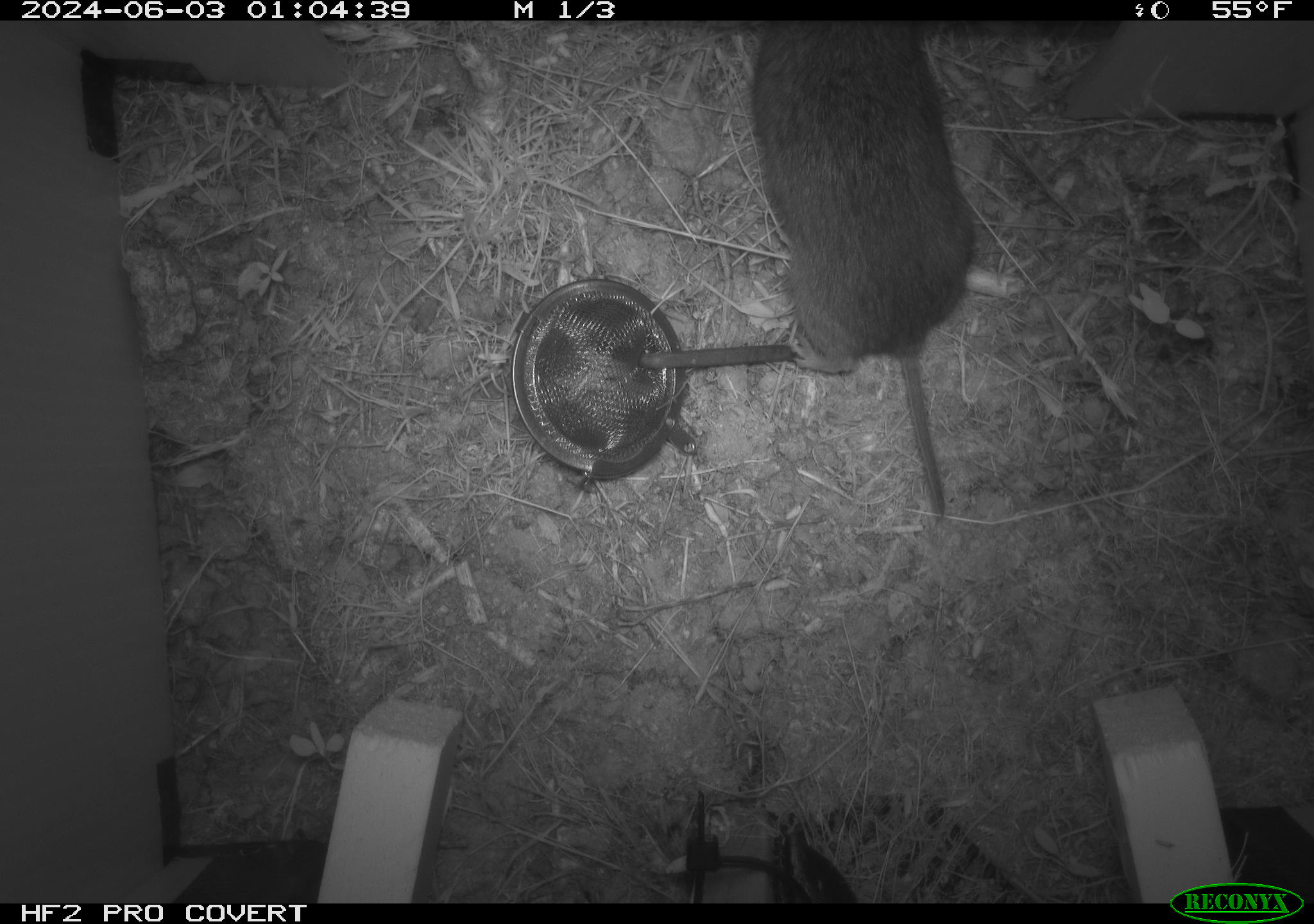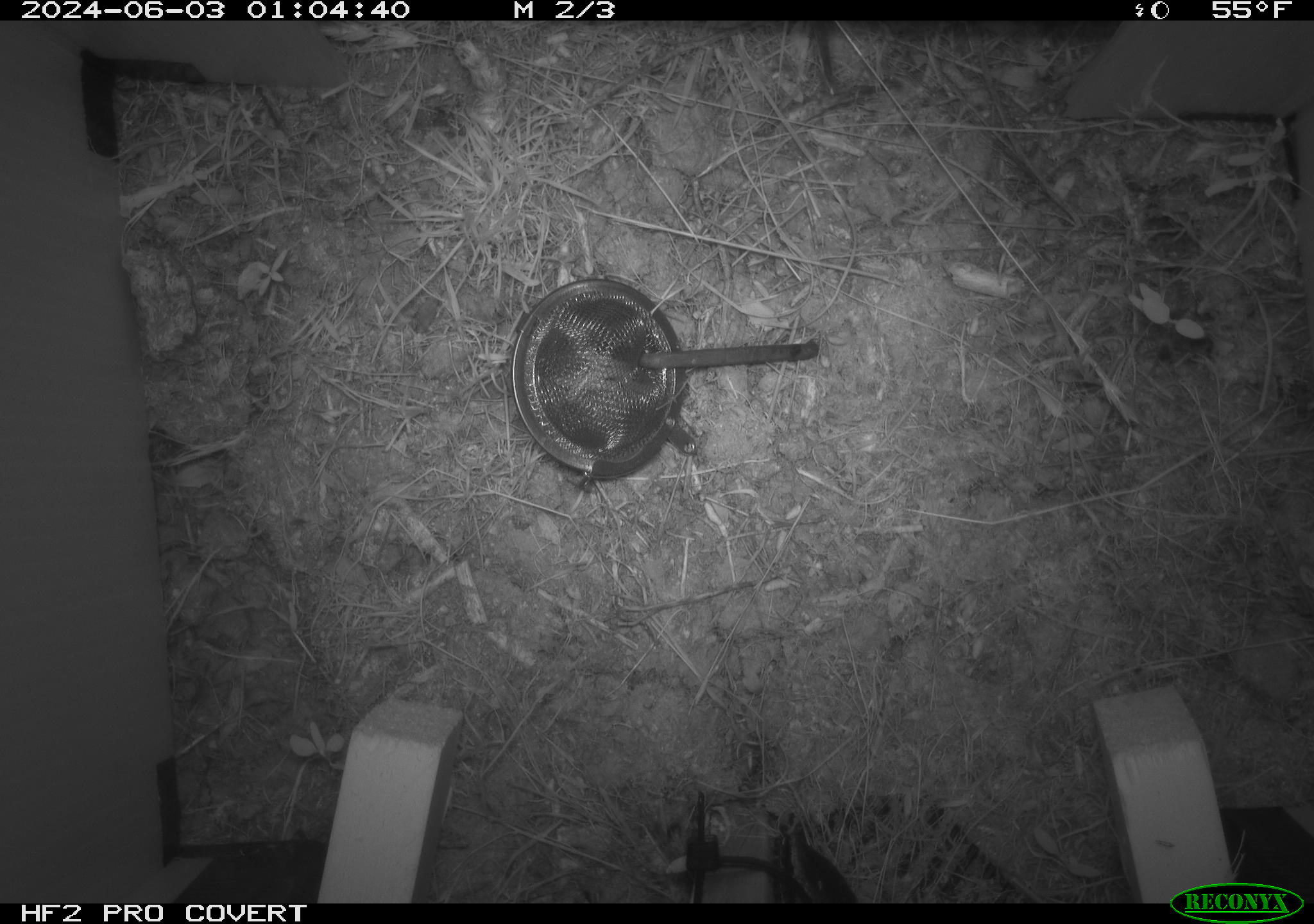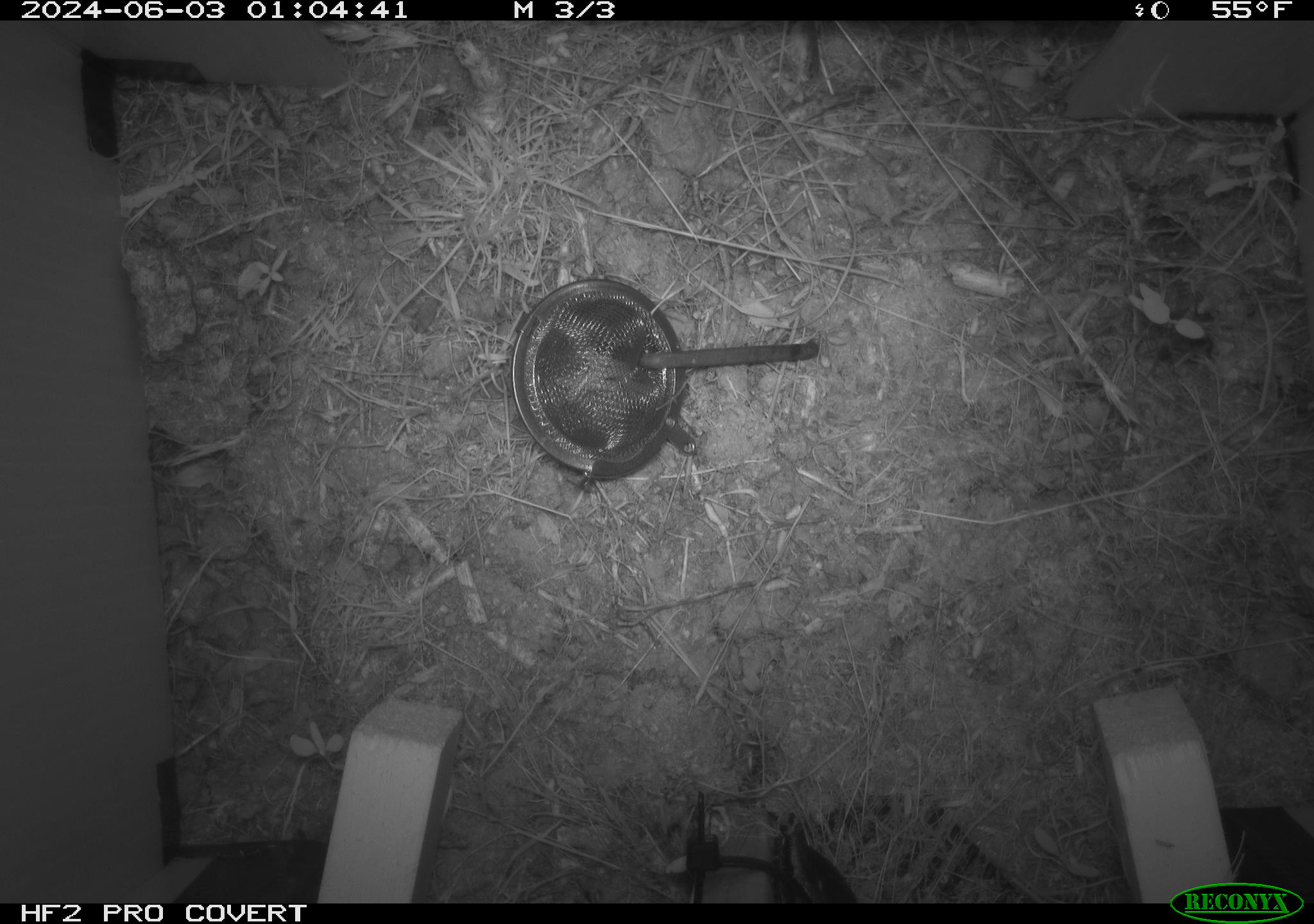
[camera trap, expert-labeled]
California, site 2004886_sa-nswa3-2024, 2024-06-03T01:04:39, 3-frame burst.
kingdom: Animalia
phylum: Chordata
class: Mammalia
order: Rodentia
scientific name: Rodentia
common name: rodent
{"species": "rodent (Rodentia)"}